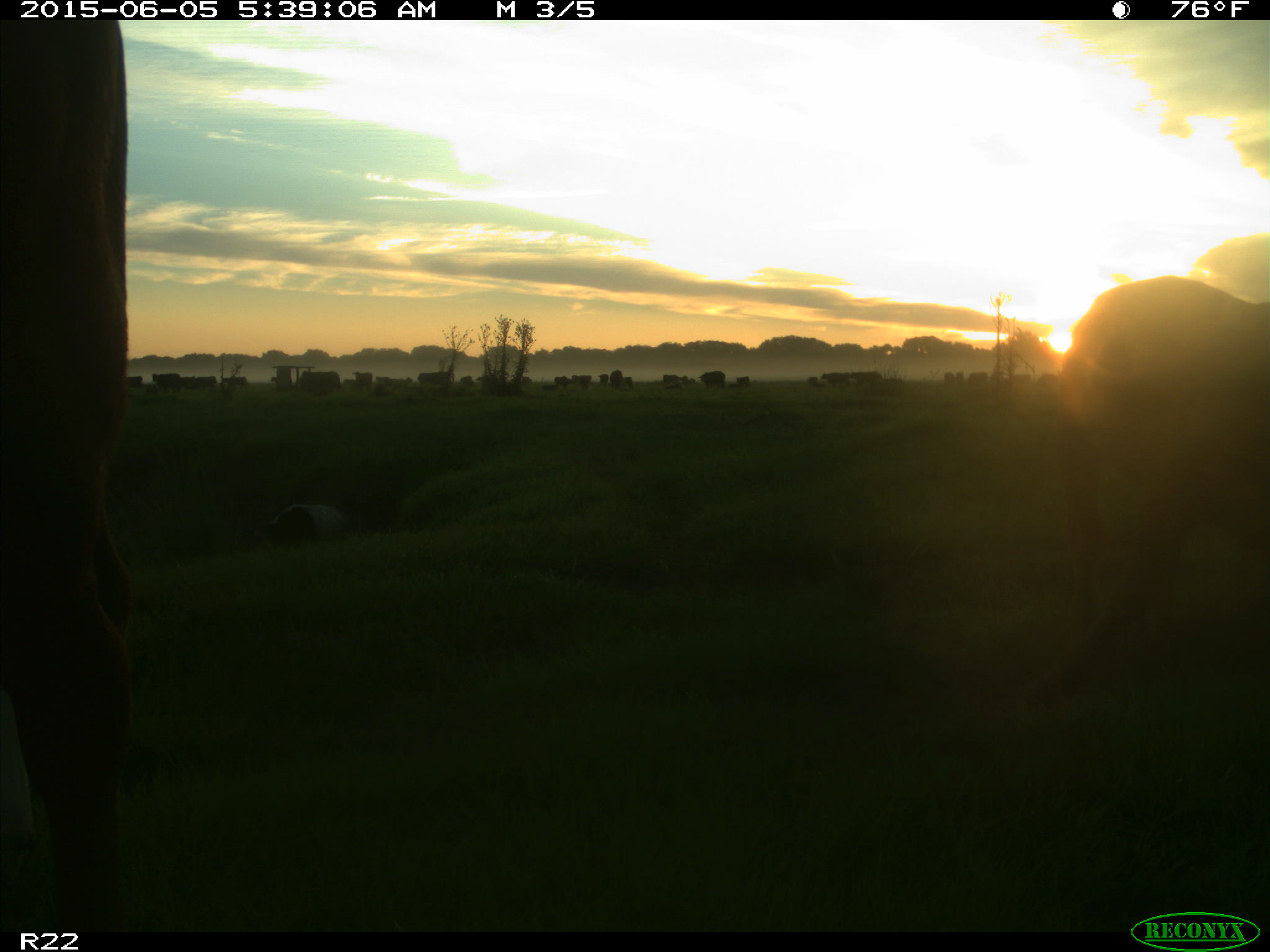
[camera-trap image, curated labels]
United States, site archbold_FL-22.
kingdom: Animalia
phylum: Chordata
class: Mammalia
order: Artiodactyla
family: Bovidae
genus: Bos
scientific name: Bos taurus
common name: domestic cow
Bos taurus (domestic cow).